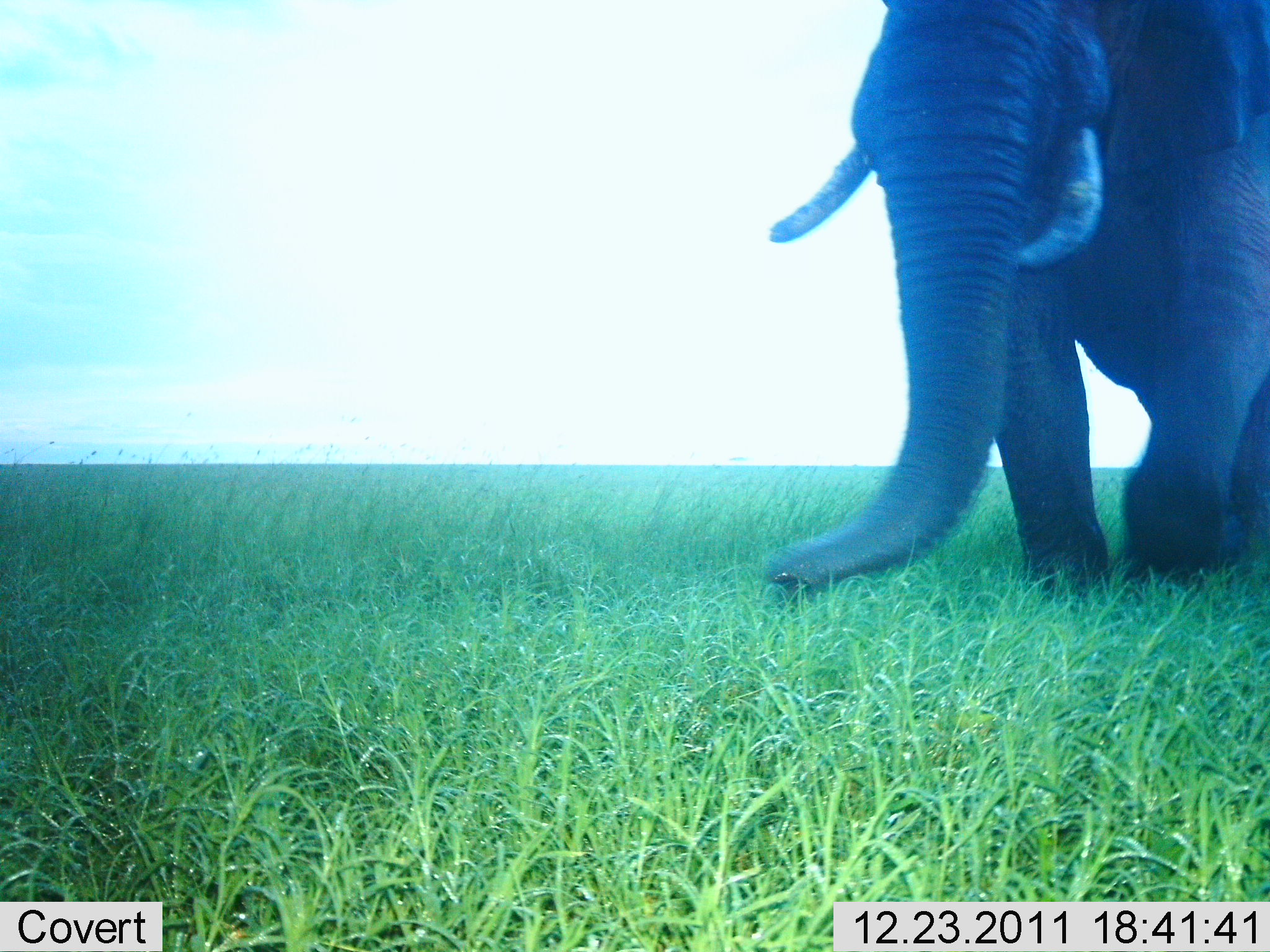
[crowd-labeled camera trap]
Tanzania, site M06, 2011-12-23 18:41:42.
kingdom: Animalia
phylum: Chordata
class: Mammalia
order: Proboscidea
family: Elephantidae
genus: Loxodonta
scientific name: Loxodonta africana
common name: african bush elephant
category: elephant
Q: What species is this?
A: Elephant (african bush elephant) (Loxodonta africana).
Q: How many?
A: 1.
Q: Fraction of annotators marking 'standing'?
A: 7%.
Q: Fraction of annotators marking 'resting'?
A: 0%.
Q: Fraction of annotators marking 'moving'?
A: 93%.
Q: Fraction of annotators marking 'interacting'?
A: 0%.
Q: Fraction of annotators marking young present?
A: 0%.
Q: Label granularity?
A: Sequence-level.